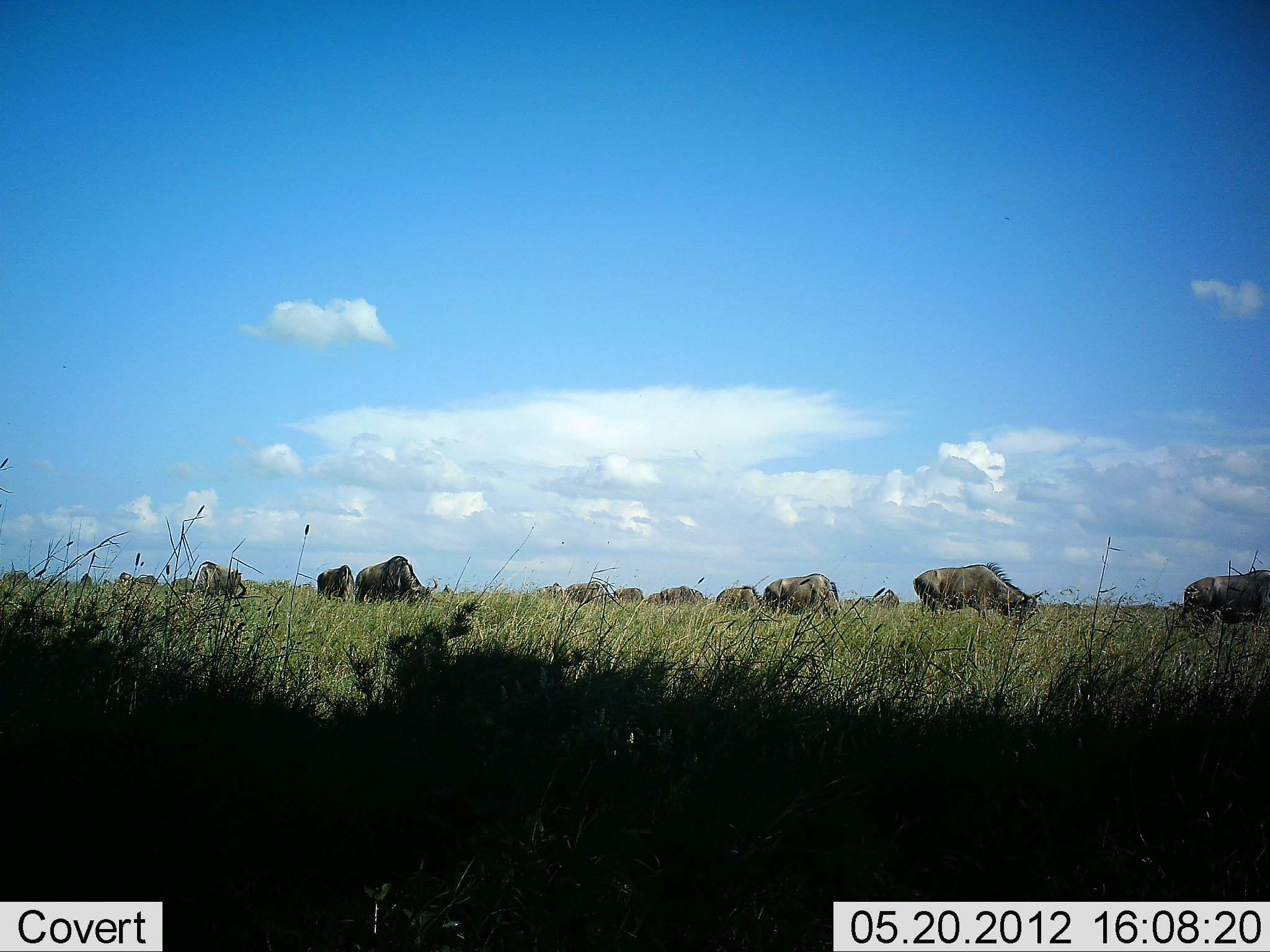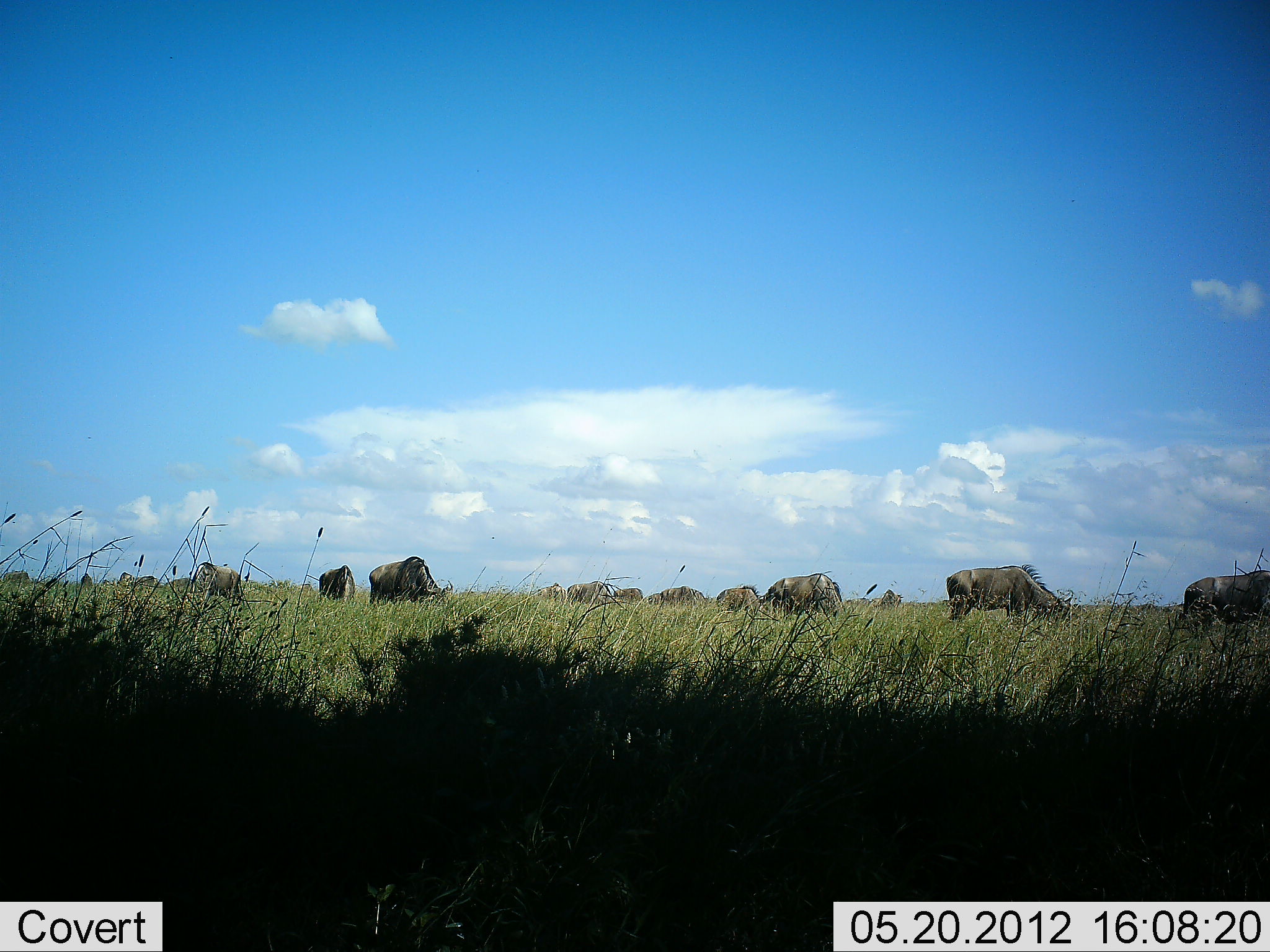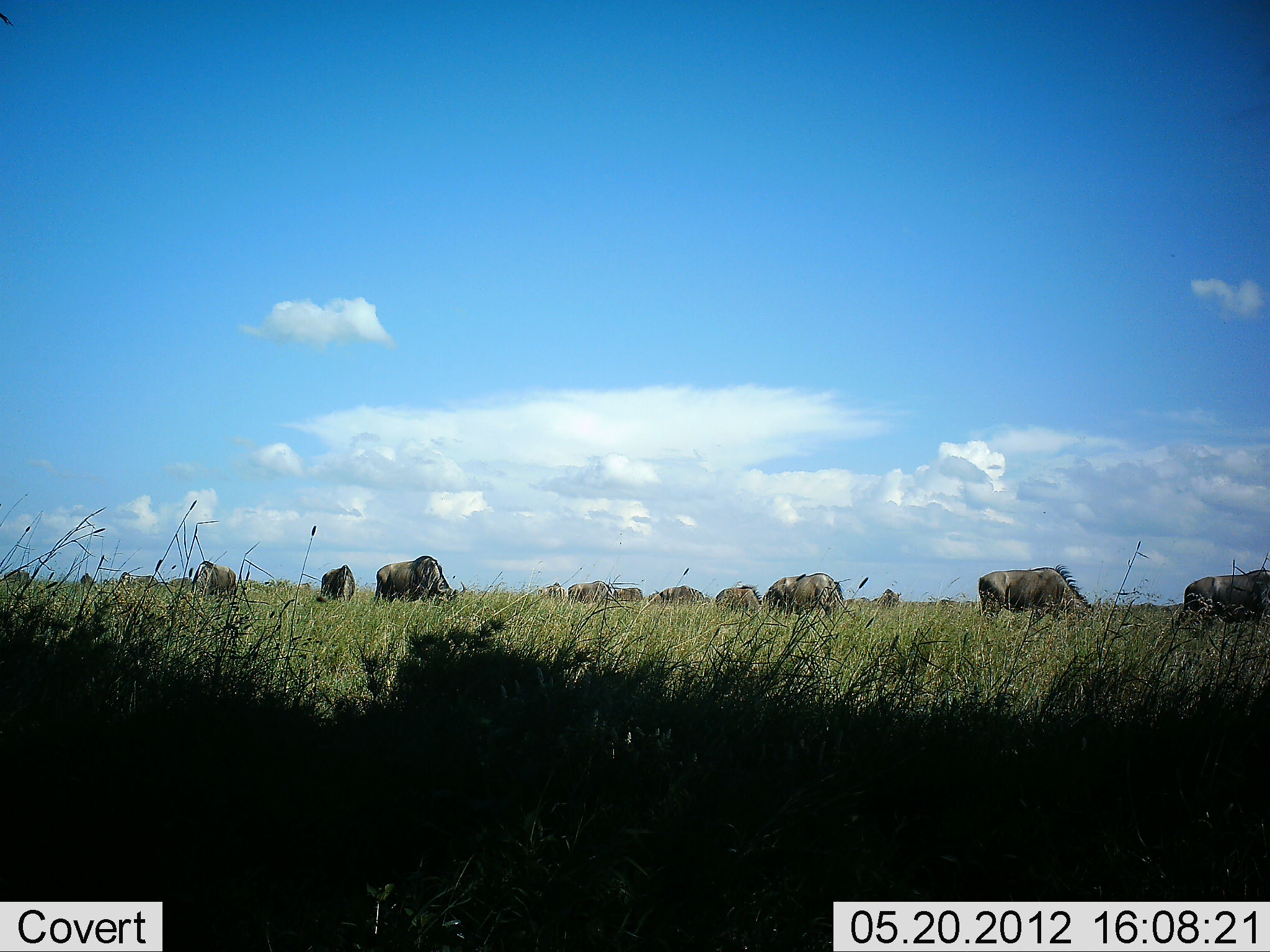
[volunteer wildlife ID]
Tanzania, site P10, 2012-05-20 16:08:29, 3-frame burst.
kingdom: Animalia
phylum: Chordata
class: Mammalia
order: Artiodactyla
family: Bovidae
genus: Connochaetes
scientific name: Connochaetes taurinus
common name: blue wildebeest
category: wildebeest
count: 11-50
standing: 50%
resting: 0%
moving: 50%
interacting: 0%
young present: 0%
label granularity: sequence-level